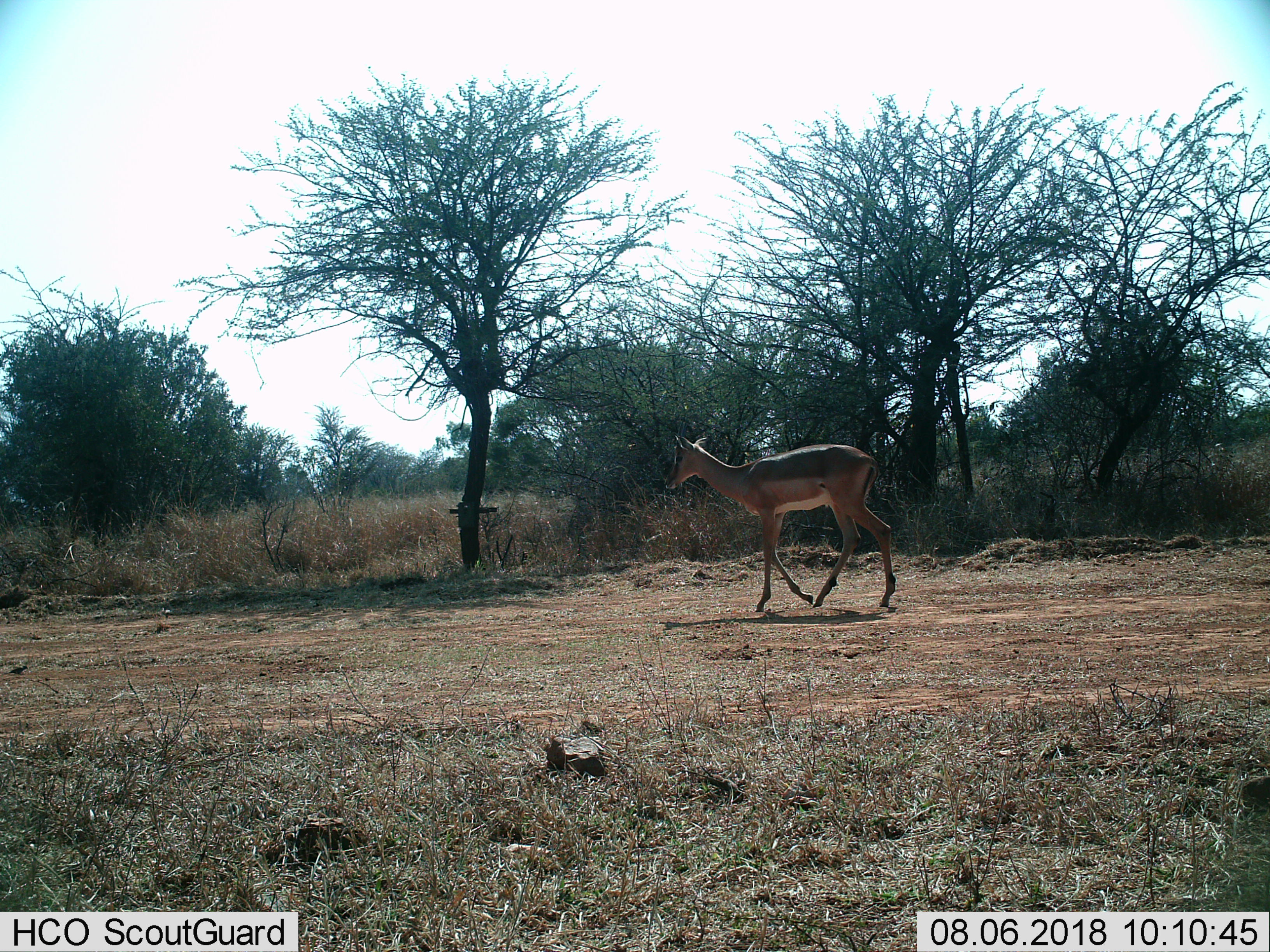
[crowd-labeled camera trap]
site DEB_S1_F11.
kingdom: Animalia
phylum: Chordata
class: Mammalia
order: Artiodactyla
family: Bovidae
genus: Aepyceros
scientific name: Aepyceros melampus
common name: impala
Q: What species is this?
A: Impala (Aepyceros melampus).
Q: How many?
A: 1.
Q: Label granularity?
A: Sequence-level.